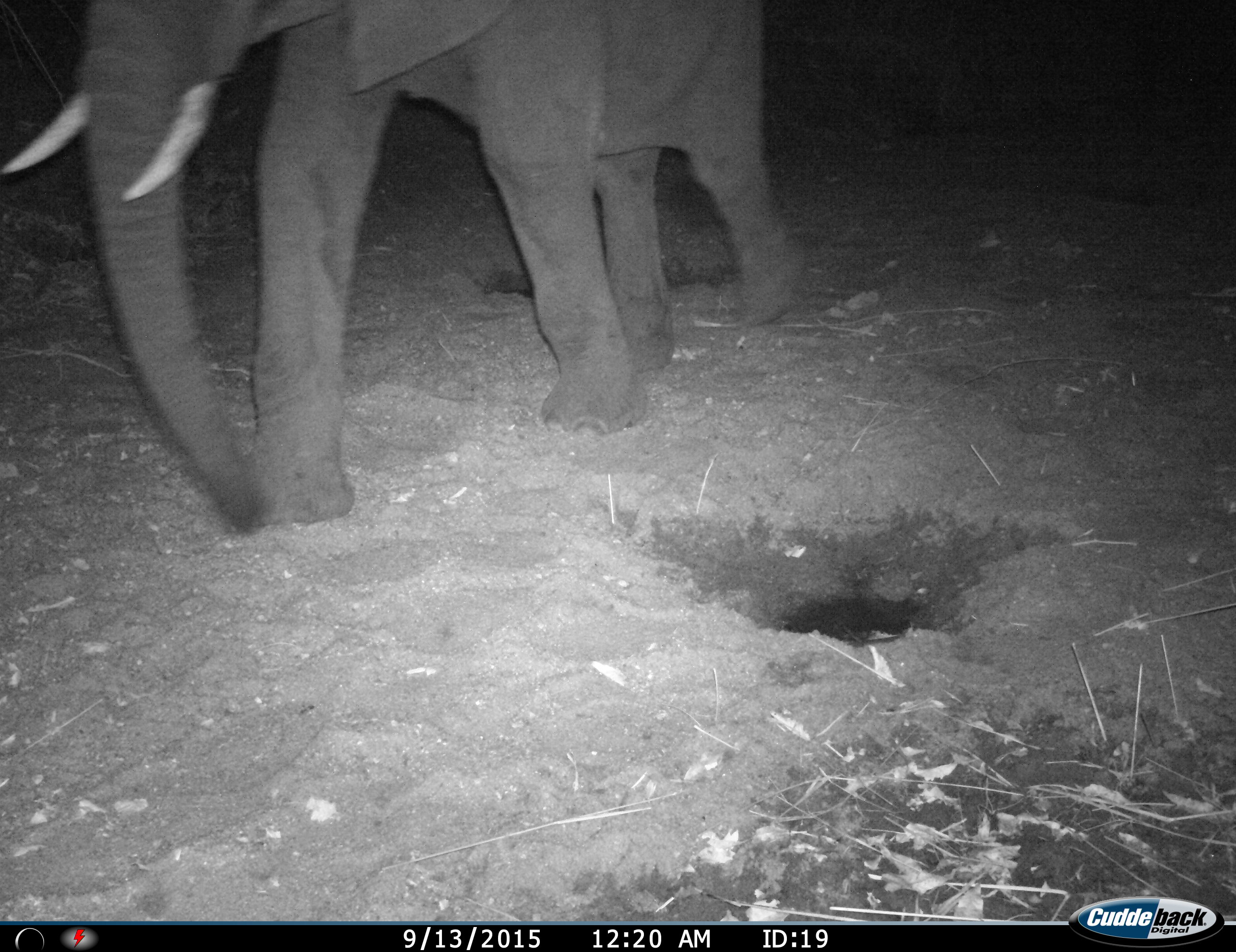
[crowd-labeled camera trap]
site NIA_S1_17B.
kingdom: Animalia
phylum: Chordata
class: Mammalia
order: Proboscidea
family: Elephantidae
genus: Loxodonta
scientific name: Loxodonta africana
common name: african bush elephant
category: elephant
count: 1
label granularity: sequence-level